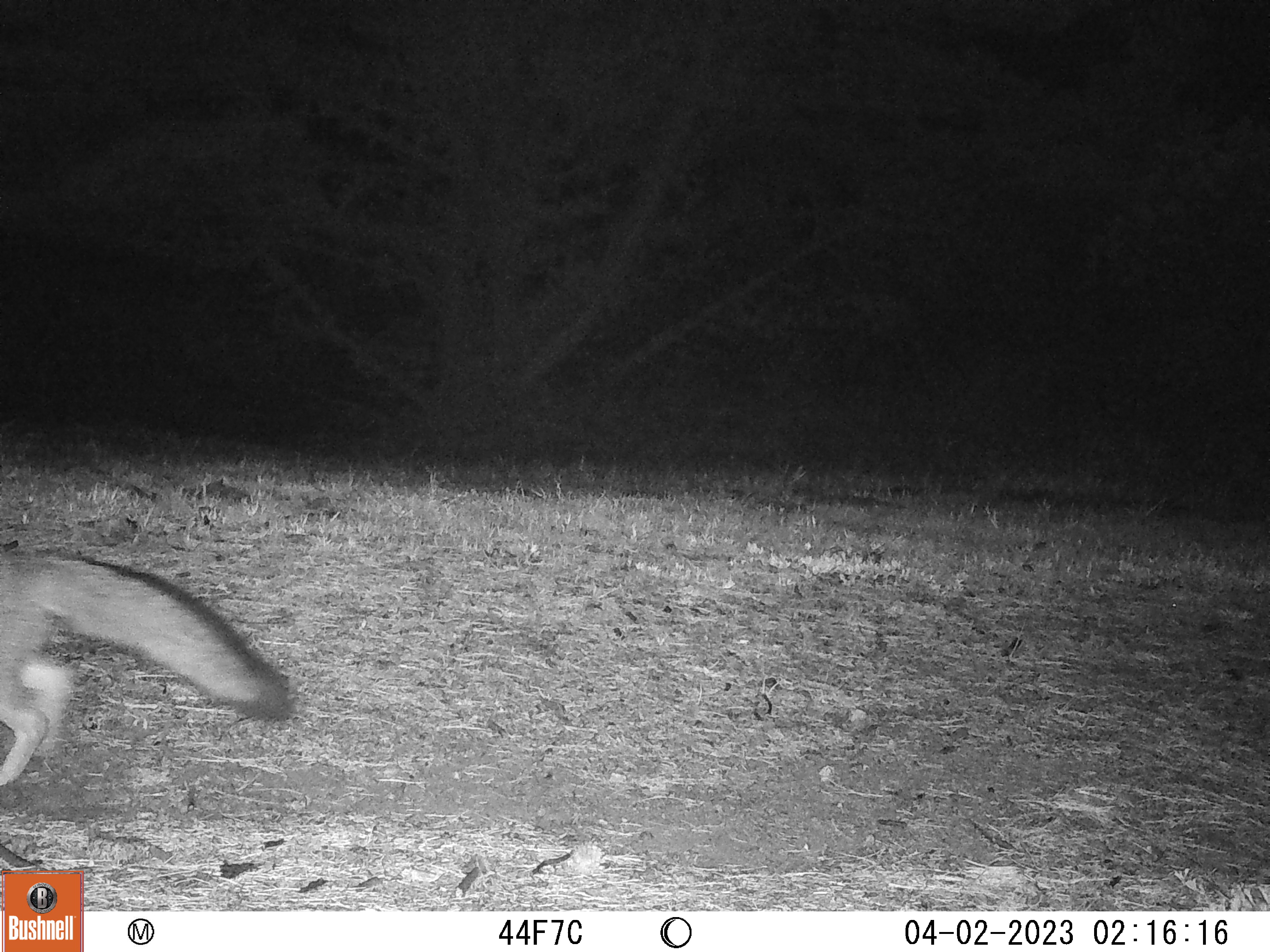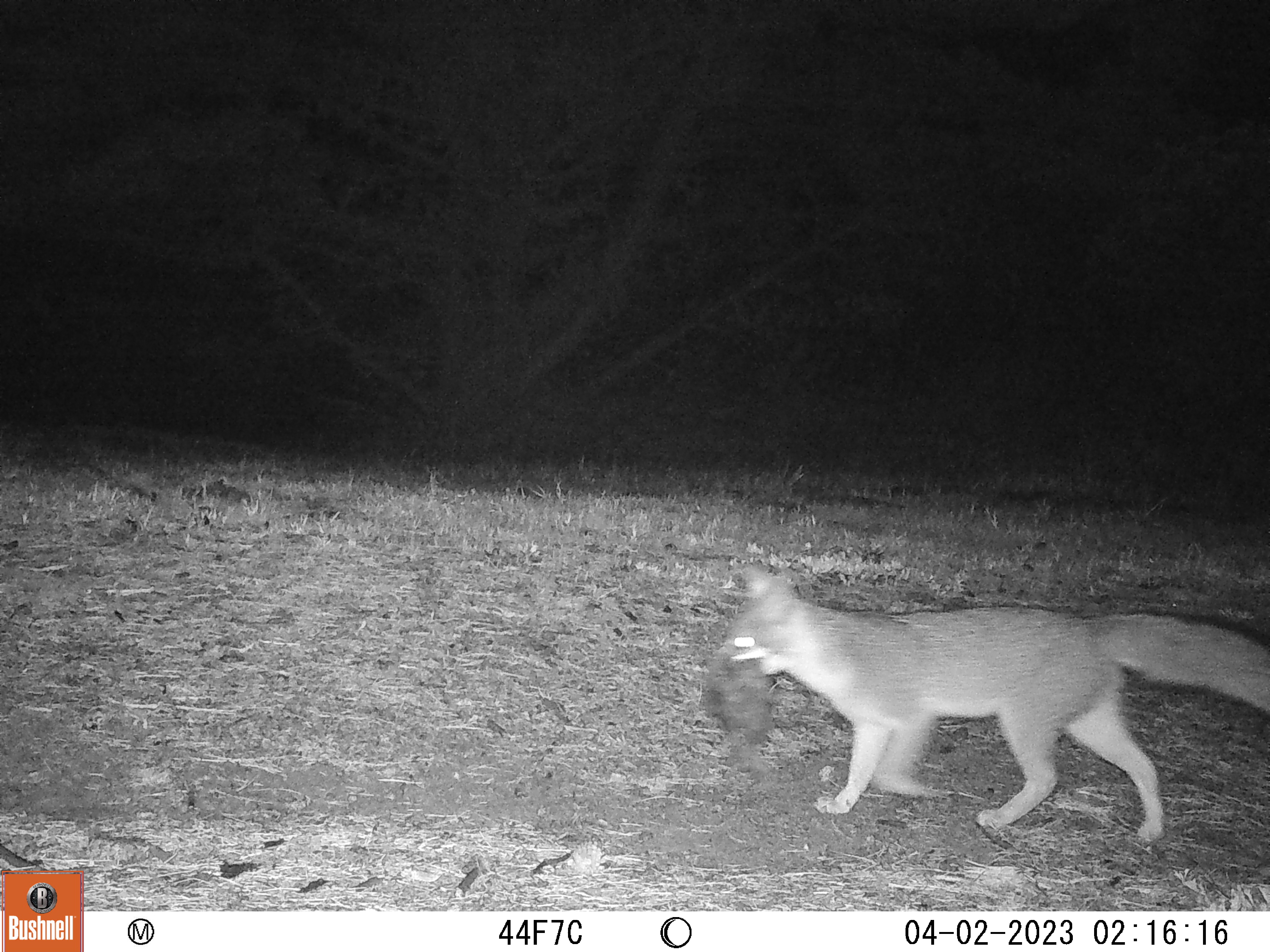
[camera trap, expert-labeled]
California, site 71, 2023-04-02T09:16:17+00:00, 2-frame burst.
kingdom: Animalia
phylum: Chordata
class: Mammalia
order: Carnivora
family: Canidae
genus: Urocyon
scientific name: Urocyon cinereoargenteus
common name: gray fox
Gray fox (Urocyon cinereoargenteus).